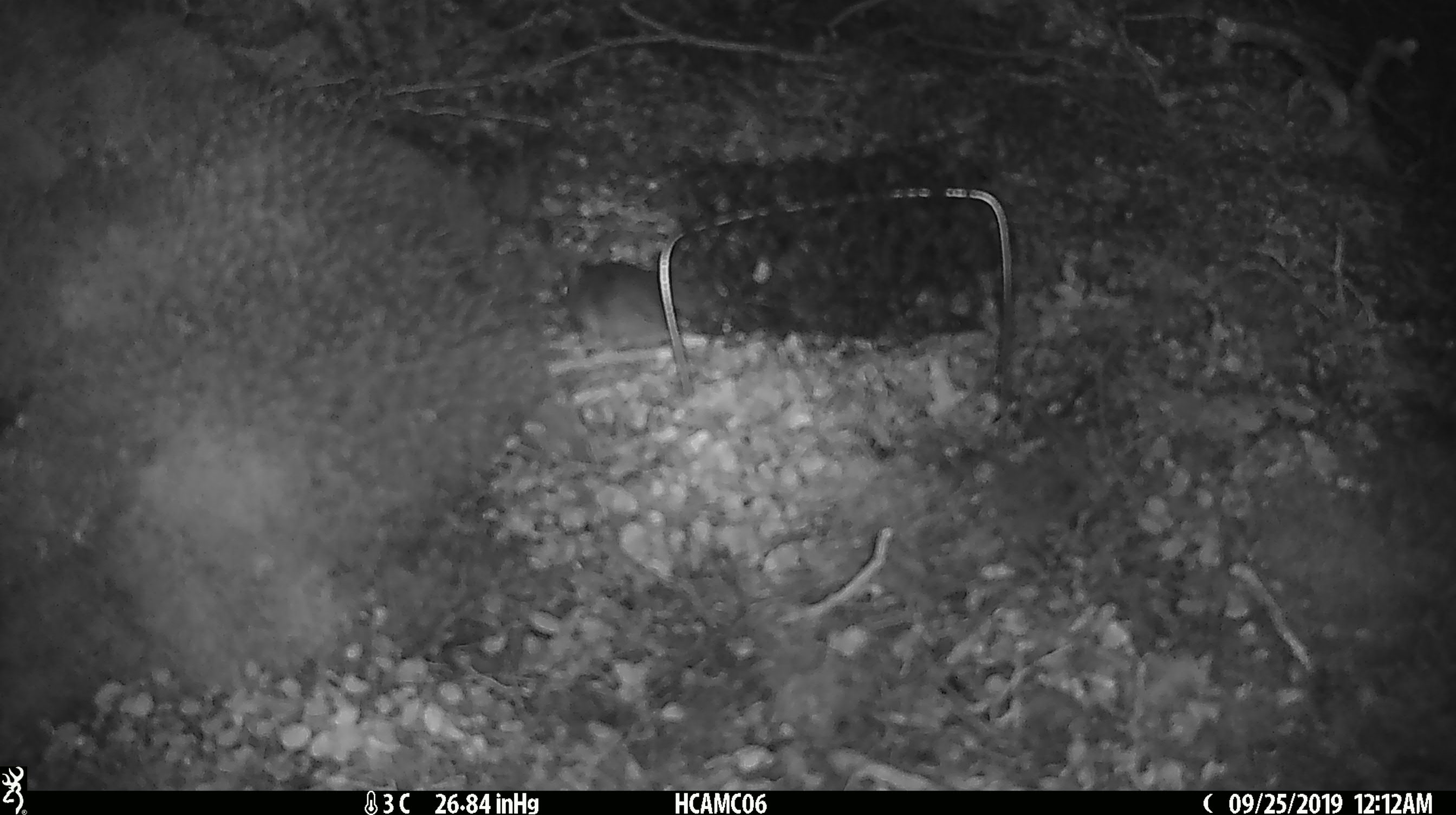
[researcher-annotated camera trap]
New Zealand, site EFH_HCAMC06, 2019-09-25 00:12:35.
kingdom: Animalia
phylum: Chordata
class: Mammalia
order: Rodentia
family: Muridae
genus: Mus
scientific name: Mus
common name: mouse